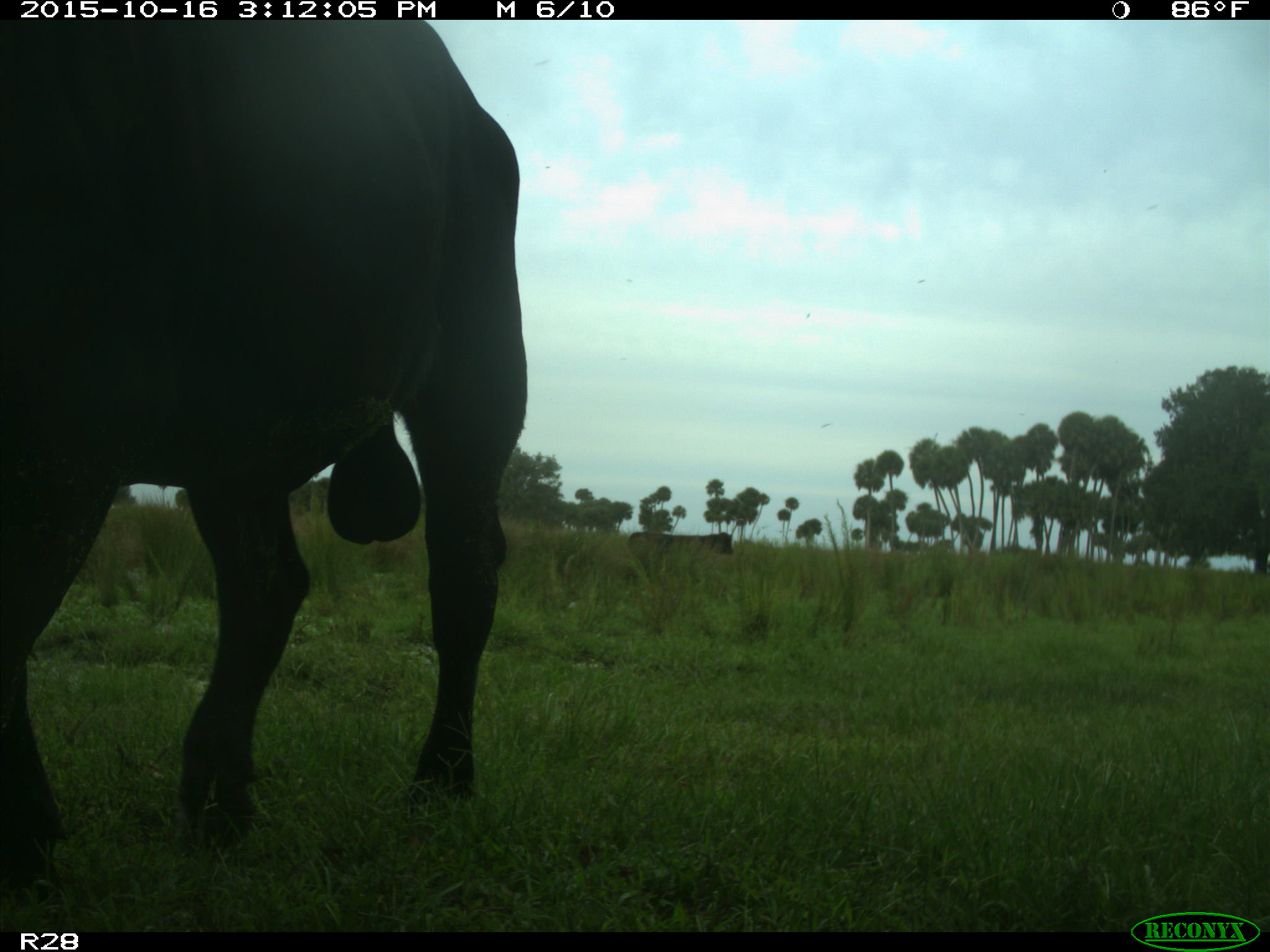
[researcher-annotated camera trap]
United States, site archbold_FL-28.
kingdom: Animalia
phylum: Chordata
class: Mammalia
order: Artiodactyla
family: Bovidae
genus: Bos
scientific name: Bos taurus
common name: domestic cow